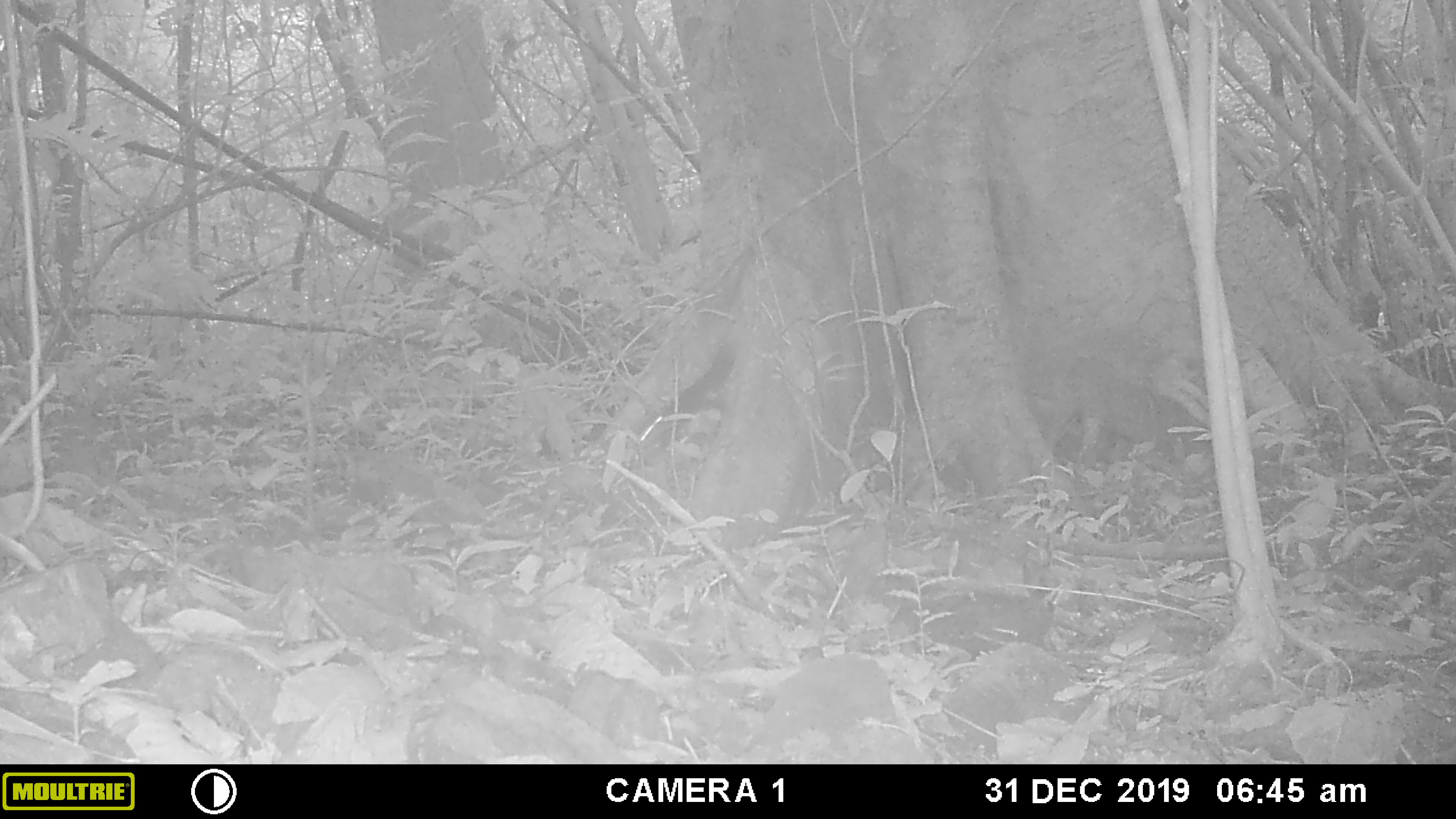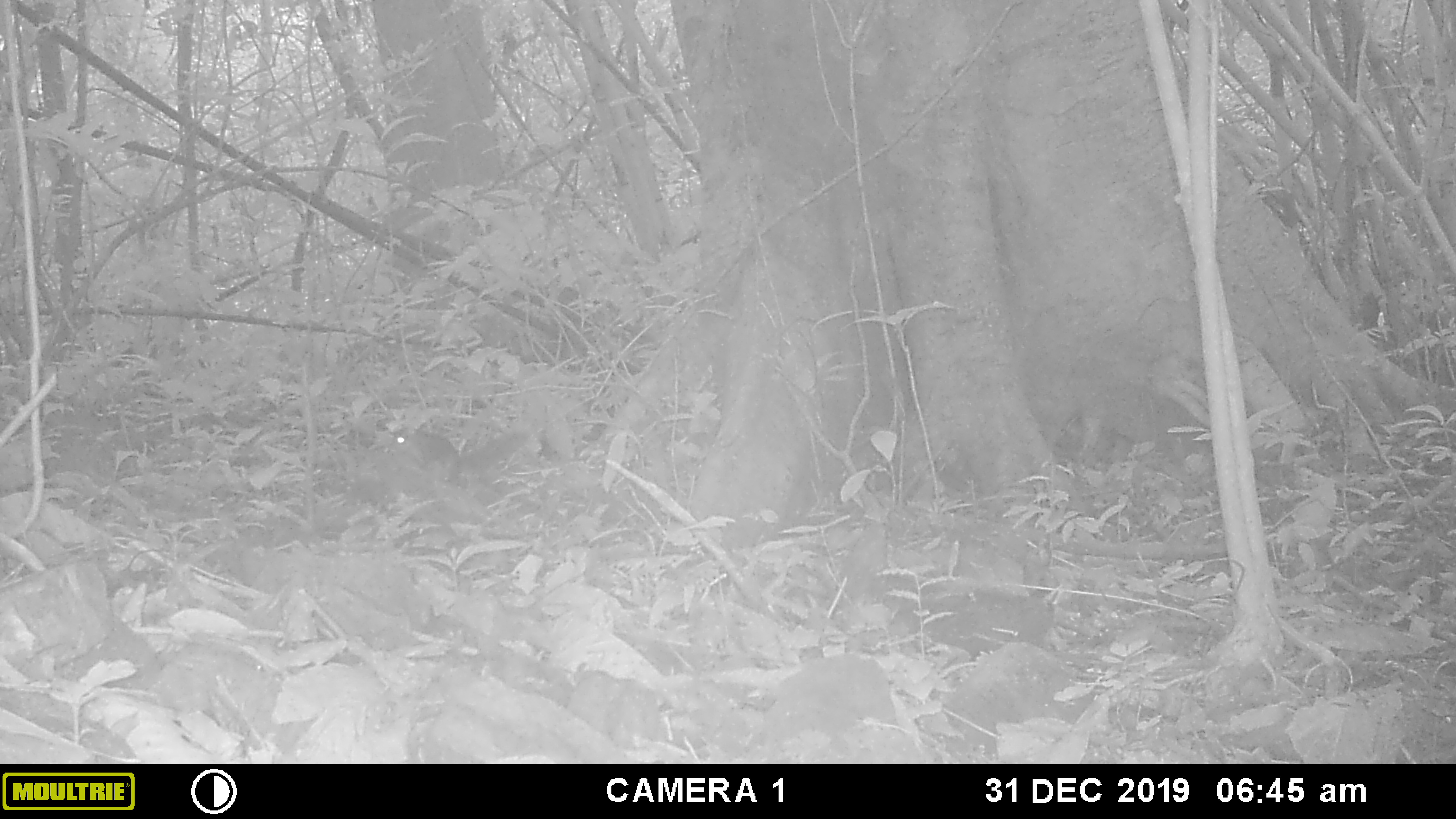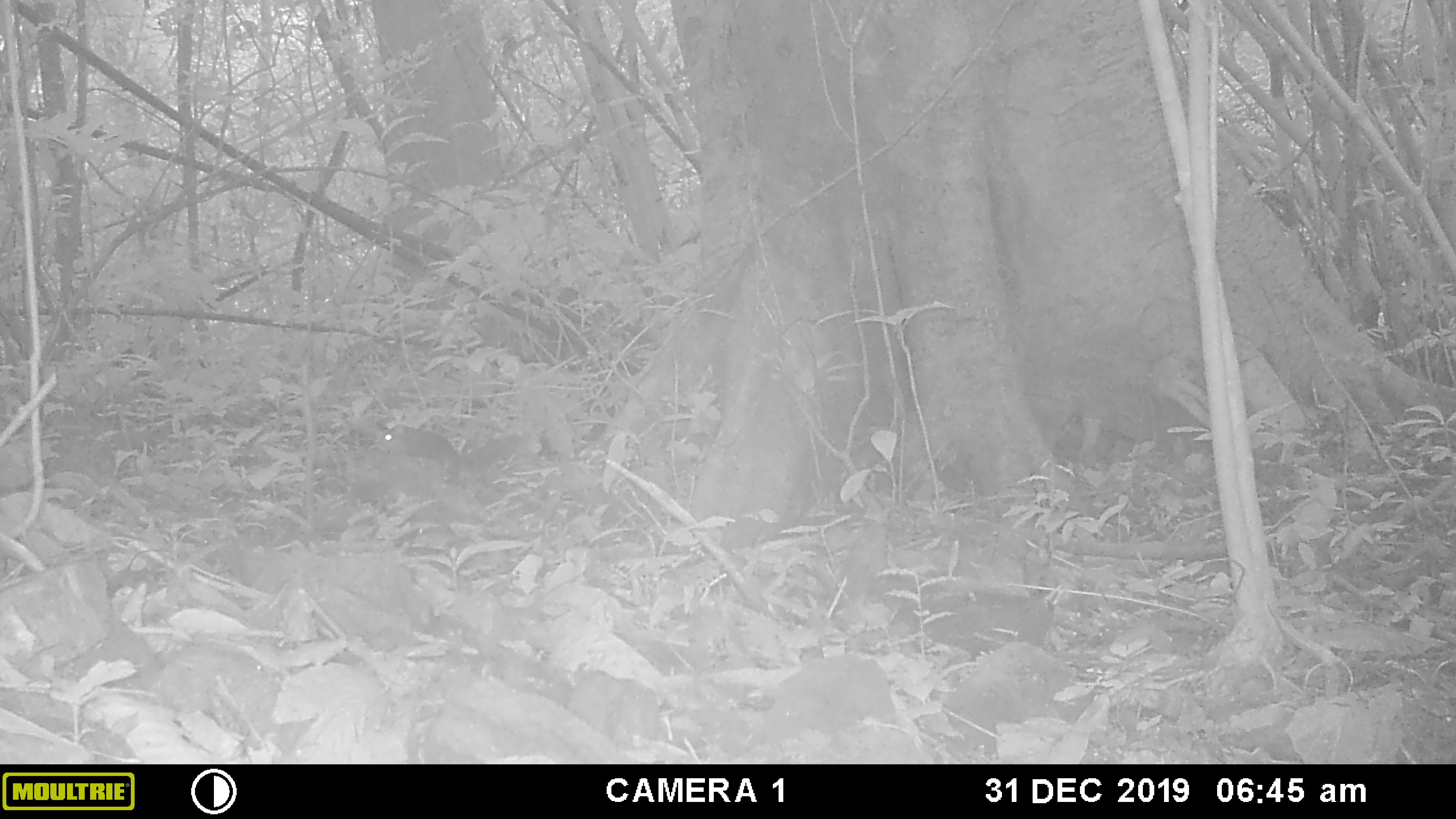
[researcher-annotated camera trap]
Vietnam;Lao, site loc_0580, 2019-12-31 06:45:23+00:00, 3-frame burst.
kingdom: Animalia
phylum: Chordata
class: Mammalia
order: Rodentia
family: Sciuridae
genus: Sciurus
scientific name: Sciurus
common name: squirrel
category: unidentified squirrel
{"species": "unidentified squirrel (squirrel) (Sciurus)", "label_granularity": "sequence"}